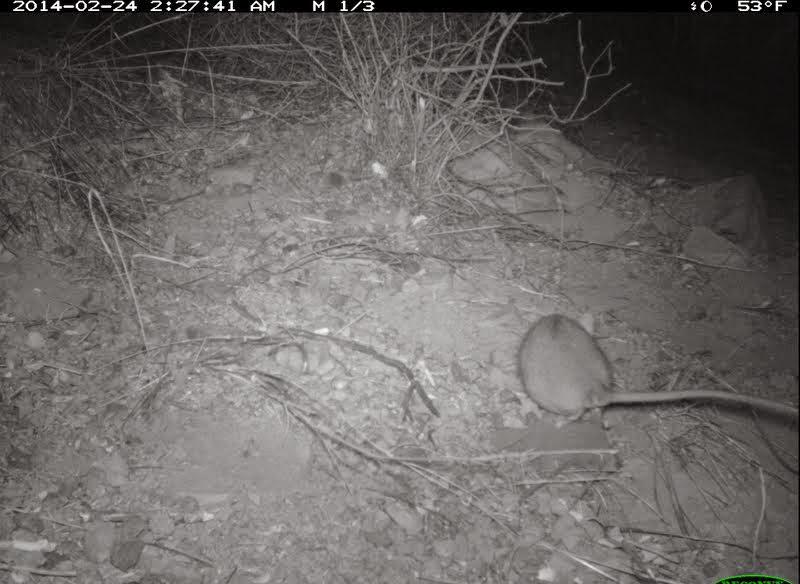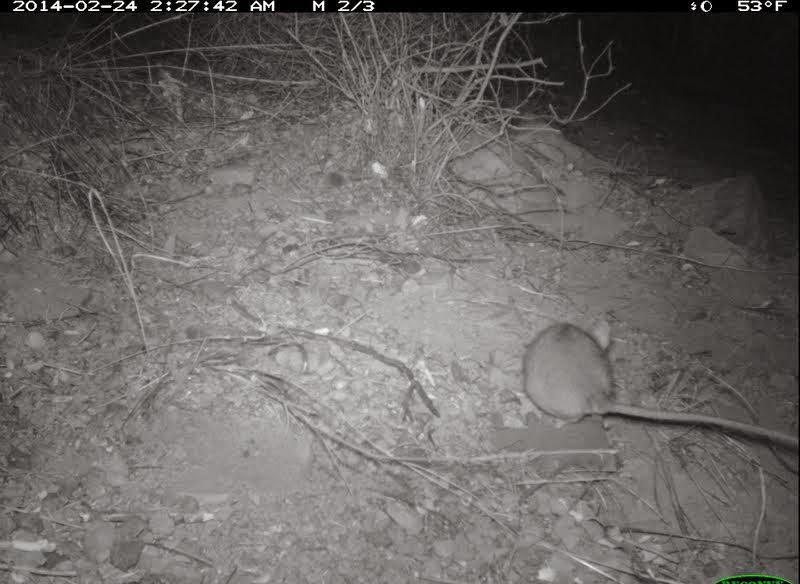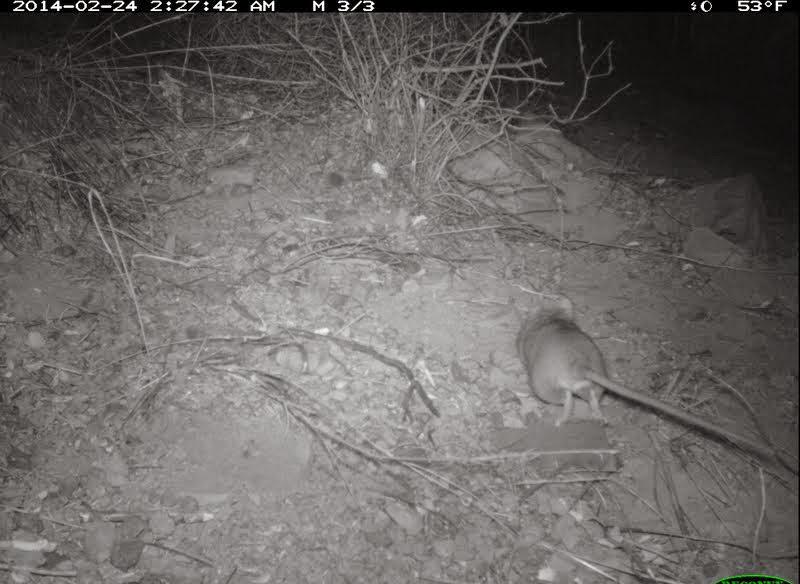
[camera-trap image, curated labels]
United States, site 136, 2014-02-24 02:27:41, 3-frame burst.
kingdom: Animalia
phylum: Chordata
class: Mammalia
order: Rodentia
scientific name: Rodentia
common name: rodent